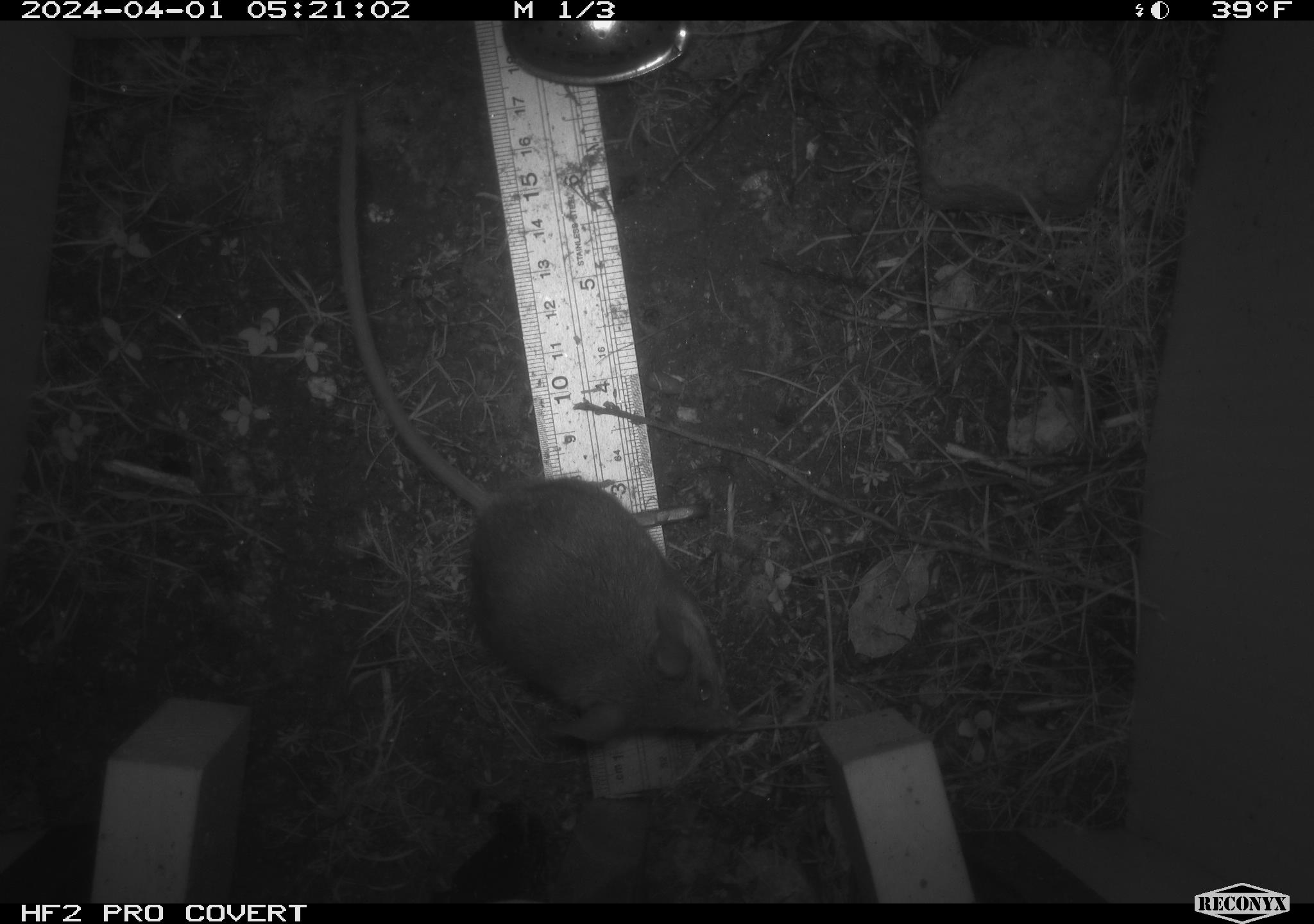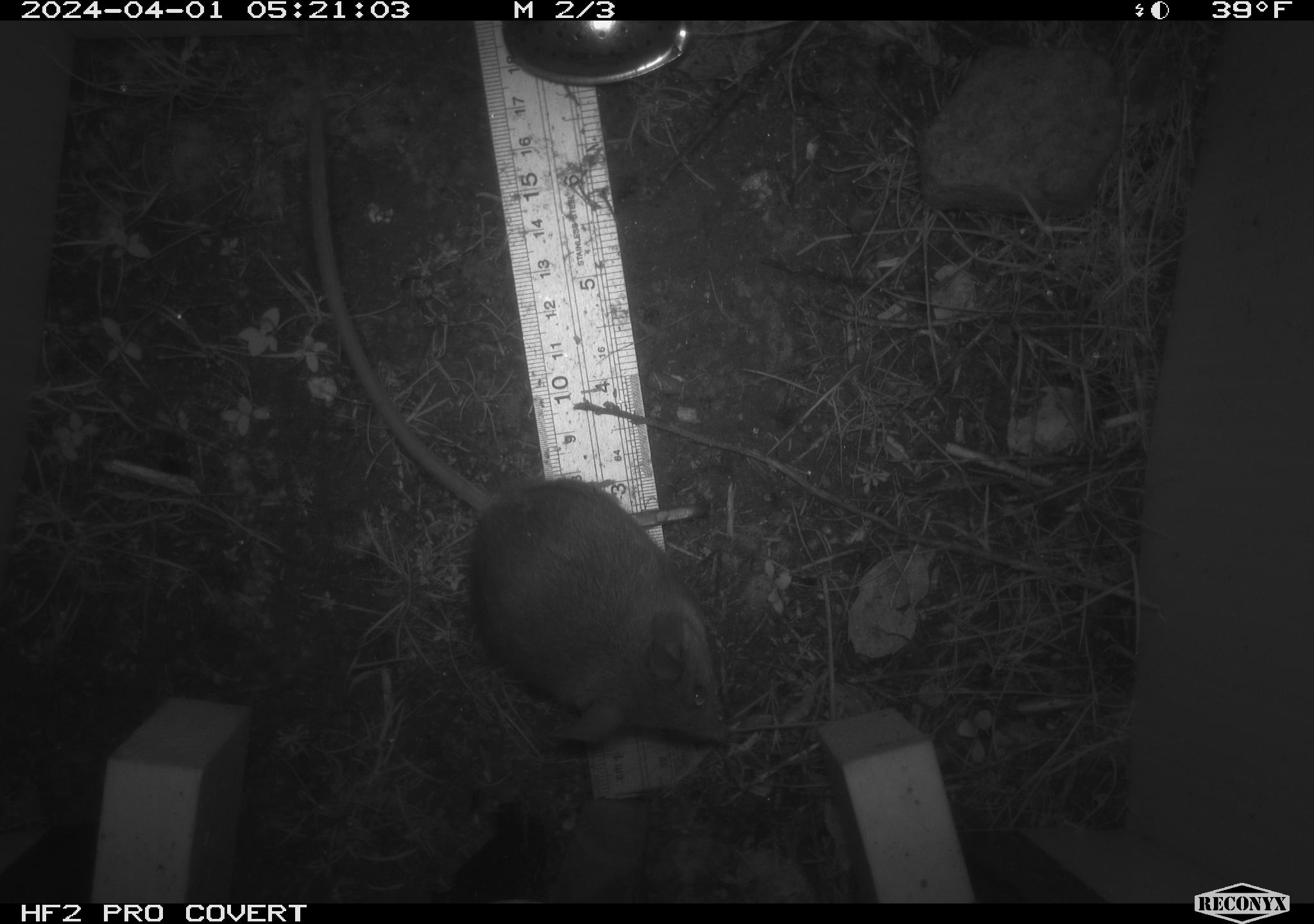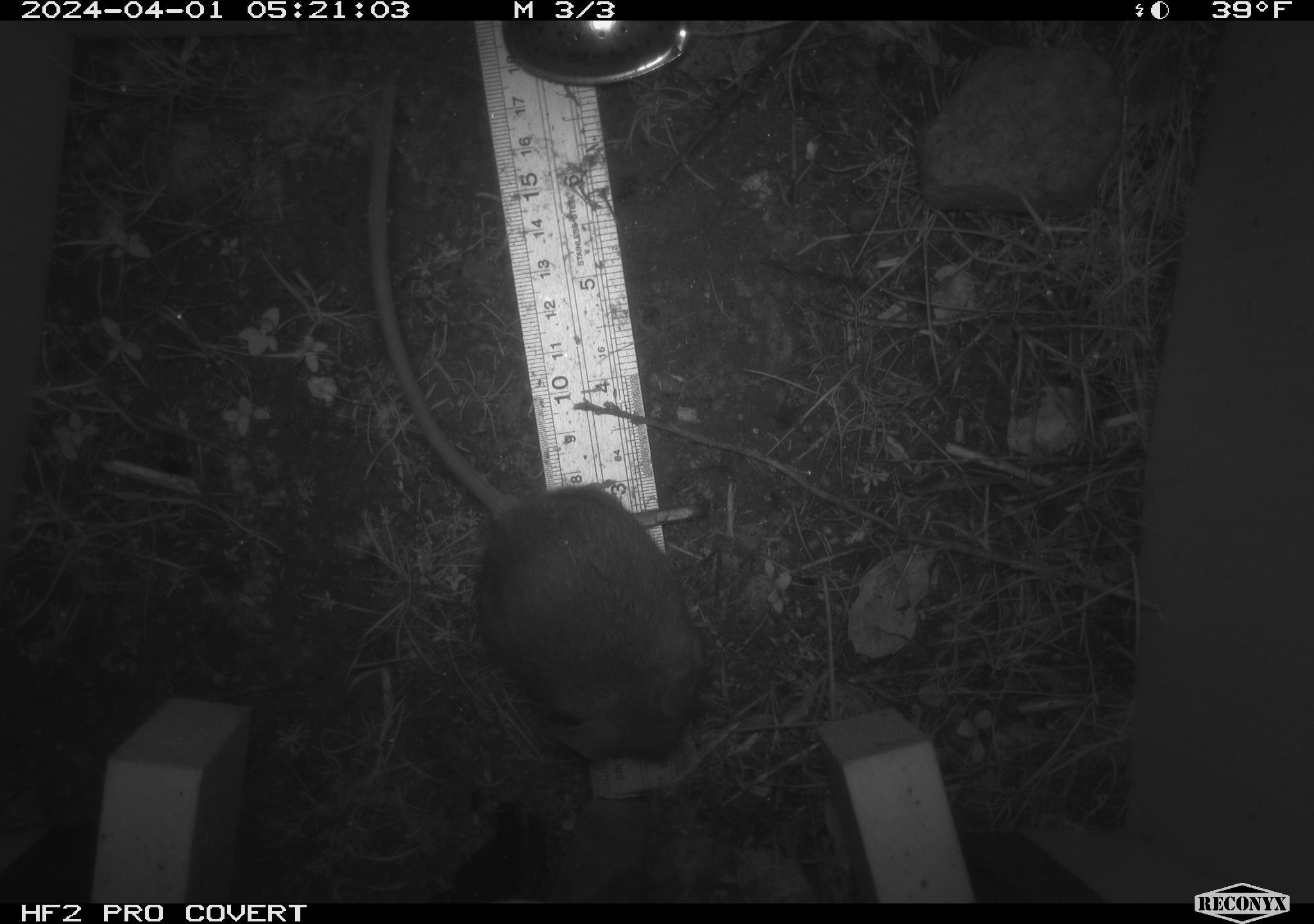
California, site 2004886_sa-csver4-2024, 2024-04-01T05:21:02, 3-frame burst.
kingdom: Animalia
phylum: Chordata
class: Mammalia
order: Rodentia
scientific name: Rodentia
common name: mouse species